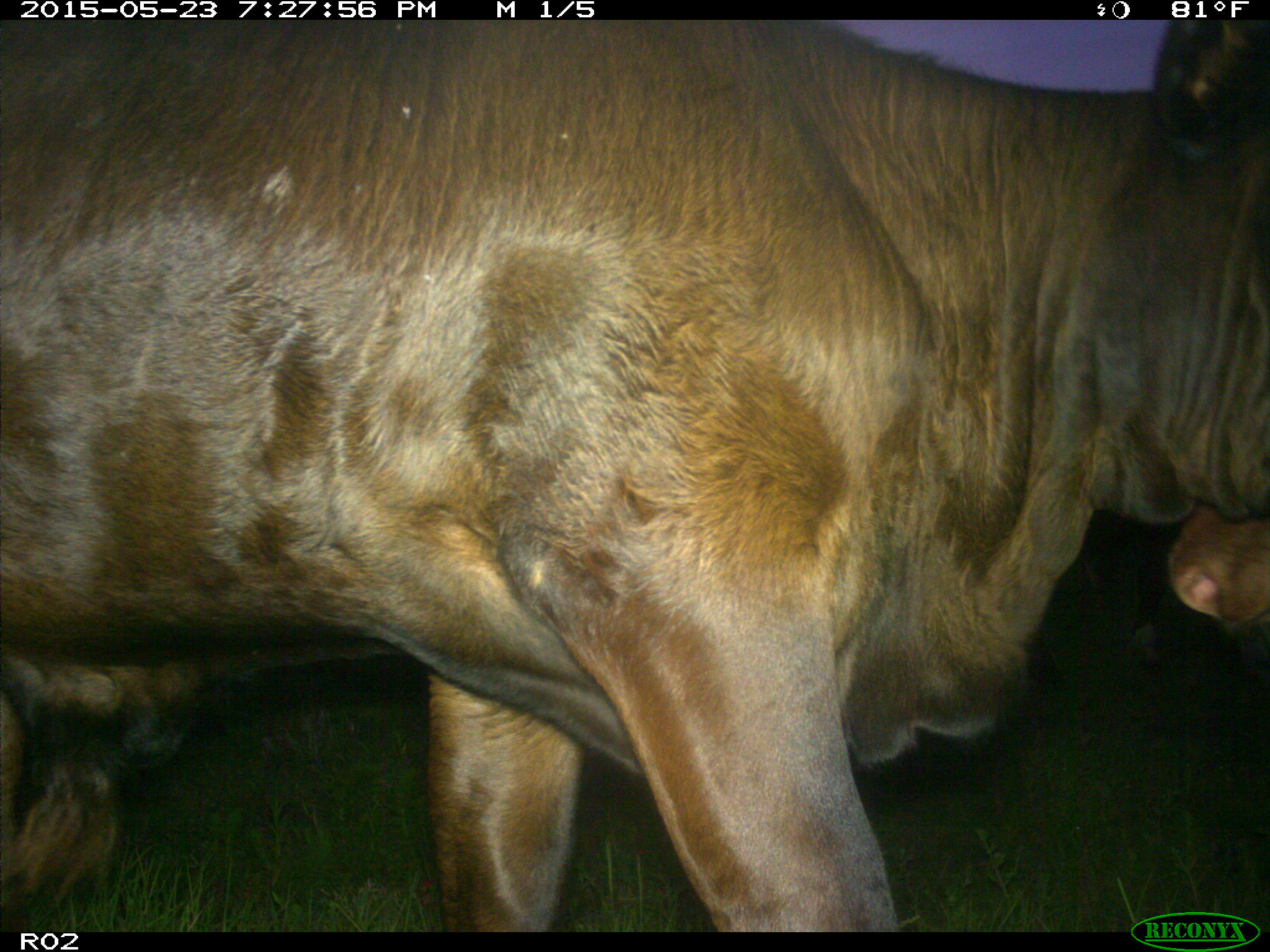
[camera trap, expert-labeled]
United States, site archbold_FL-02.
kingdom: Animalia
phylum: Chordata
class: Mammalia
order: Artiodactyla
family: Bovidae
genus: Bos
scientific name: Bos taurus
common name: domestic cow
Bos taurus (domestic cow).